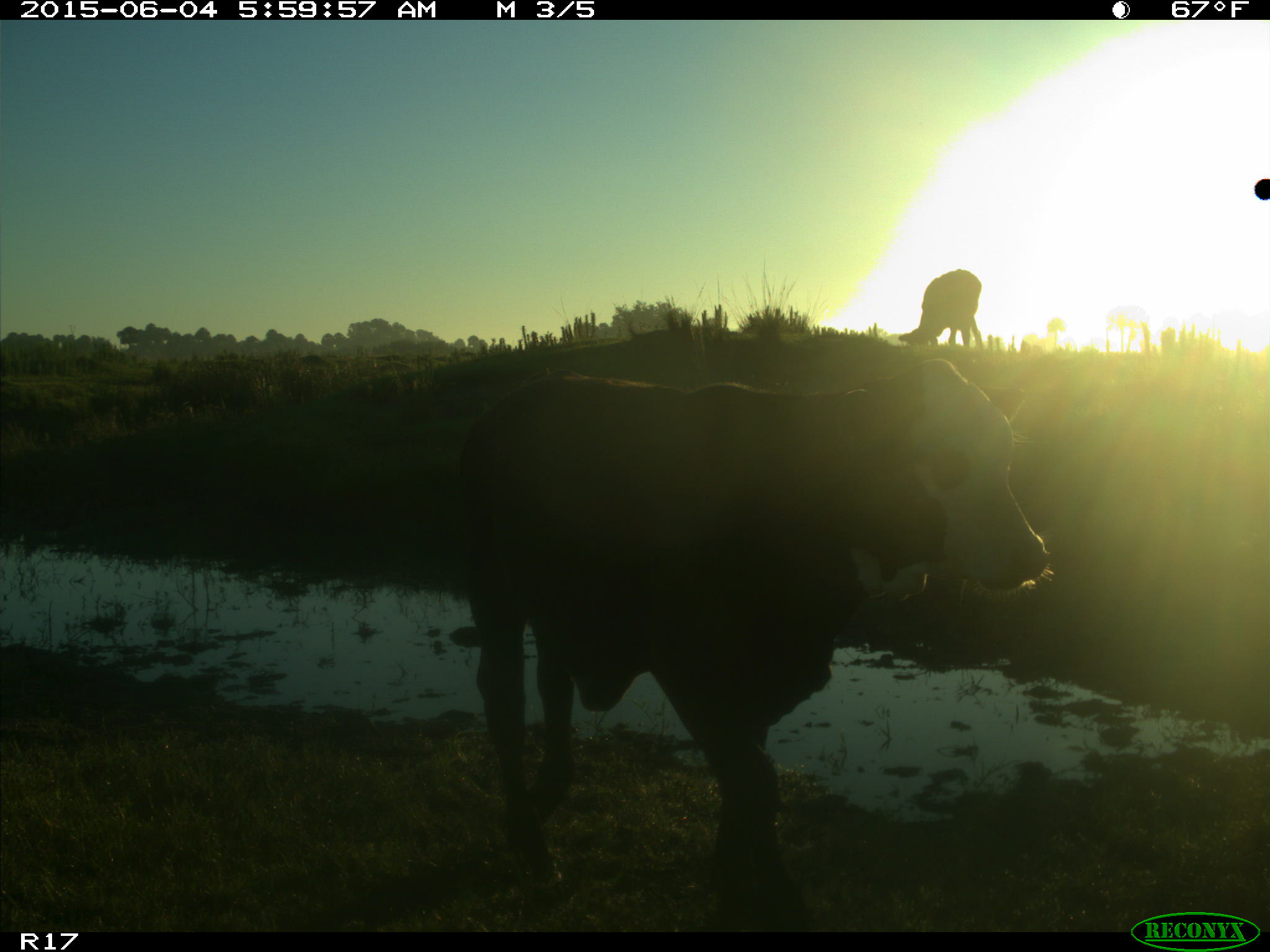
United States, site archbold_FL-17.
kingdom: Animalia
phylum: Chordata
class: Mammalia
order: Artiodactyla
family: Bovidae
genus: Bos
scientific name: Bos taurus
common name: domestic cow